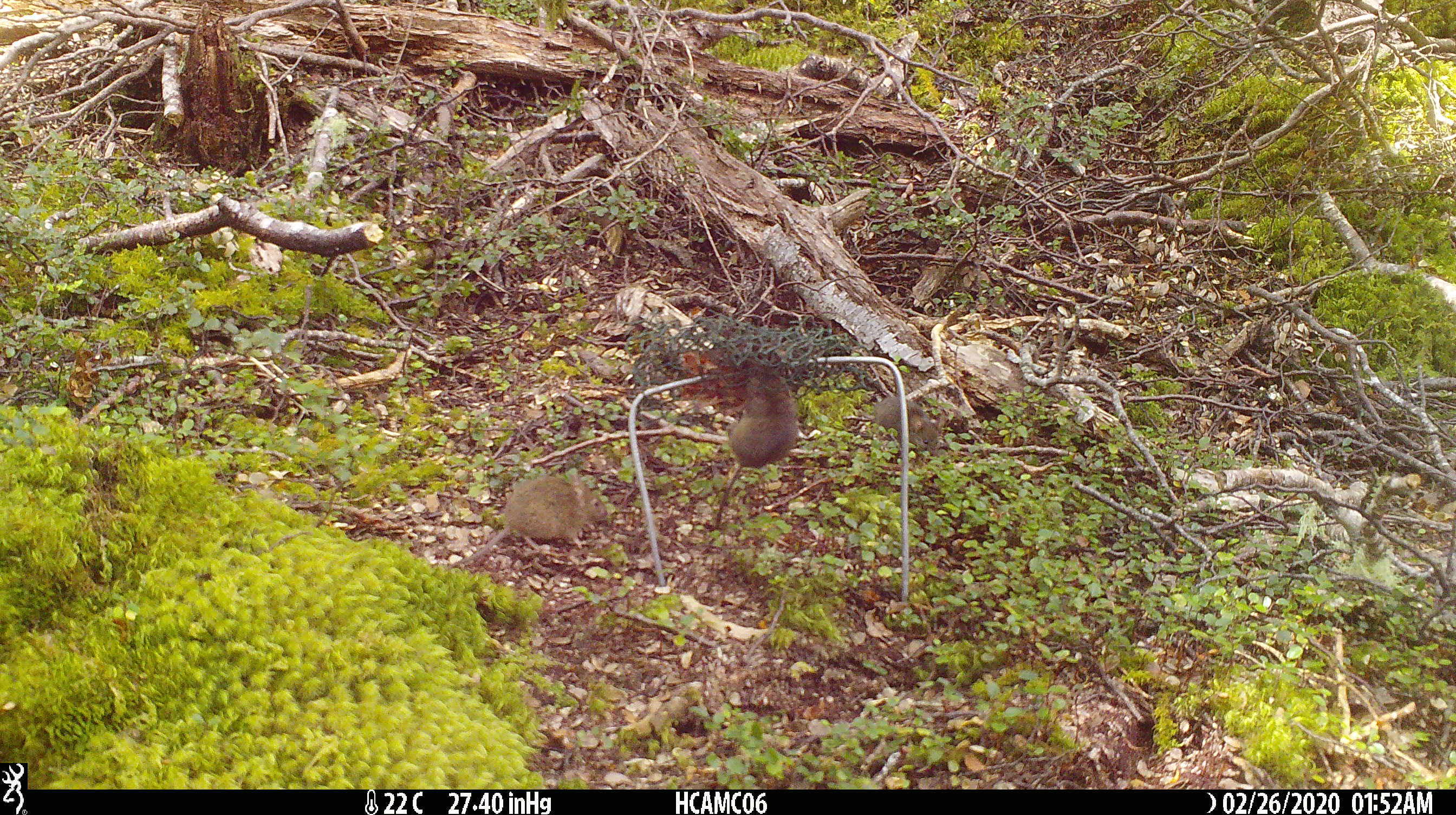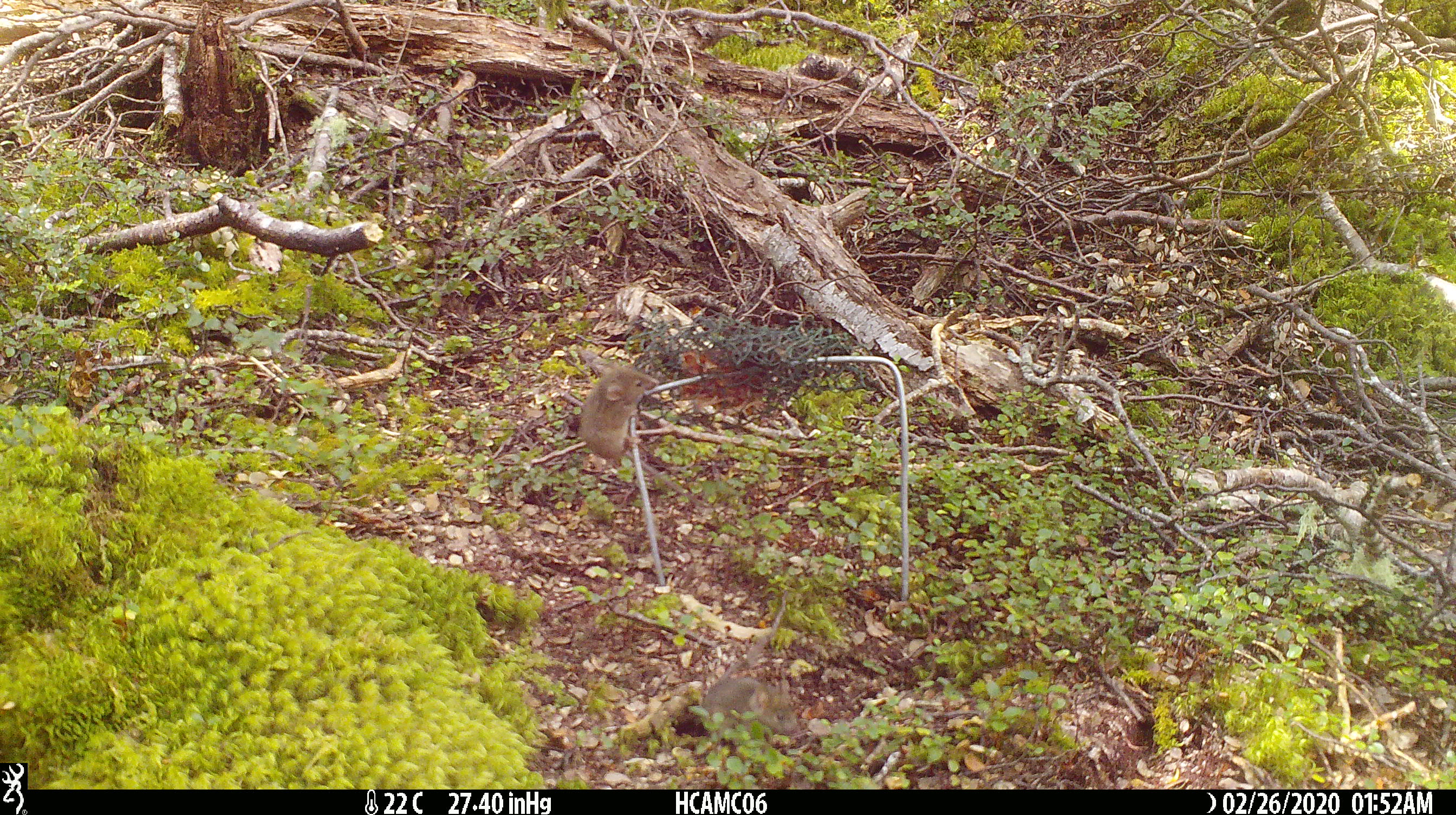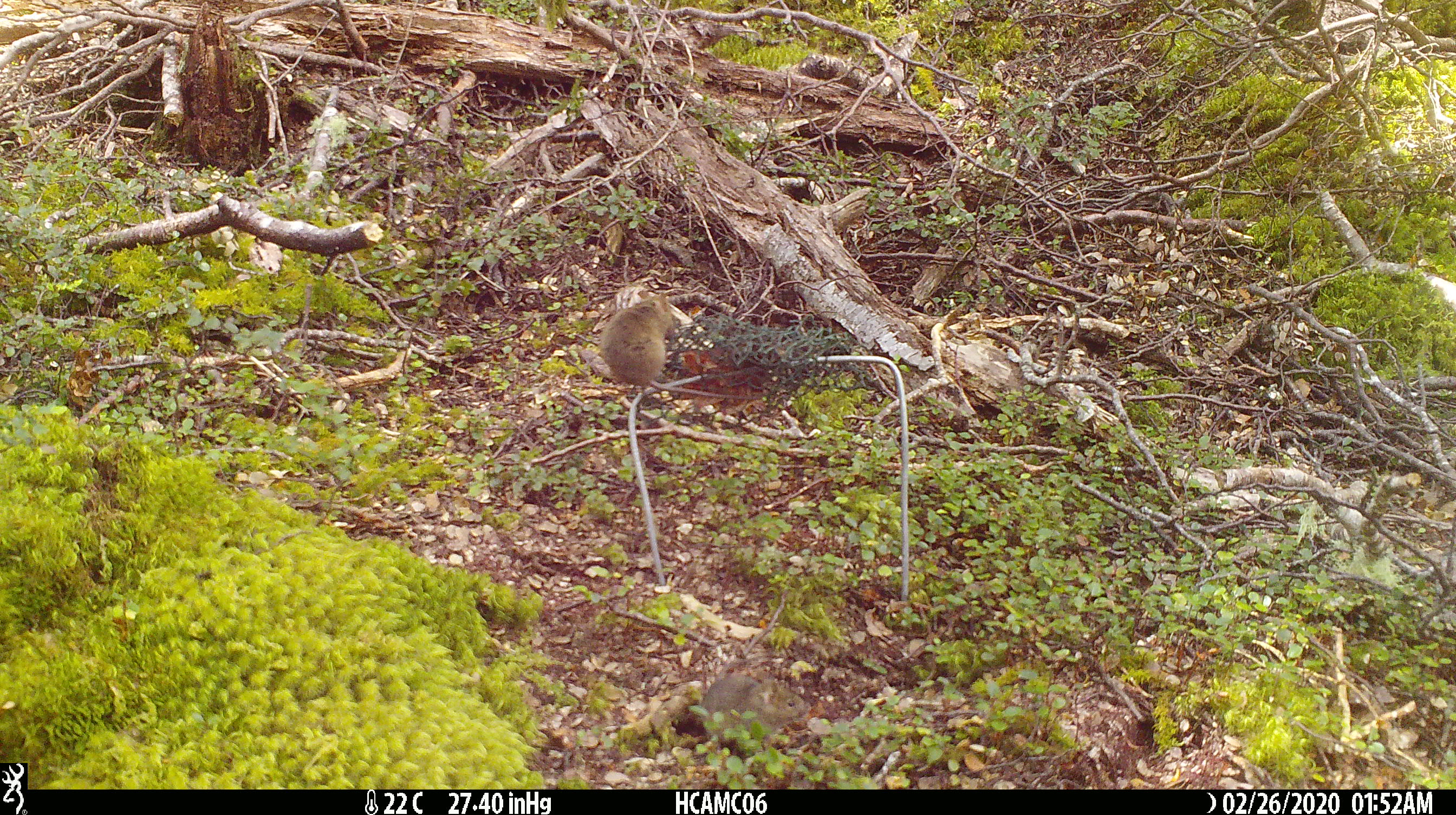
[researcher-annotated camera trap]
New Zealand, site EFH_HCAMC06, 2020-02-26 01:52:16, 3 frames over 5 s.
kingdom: Animalia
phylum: Chordata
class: Mammalia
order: Rodentia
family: Muridae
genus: Mus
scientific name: Mus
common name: mouse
Mouse (Mus).